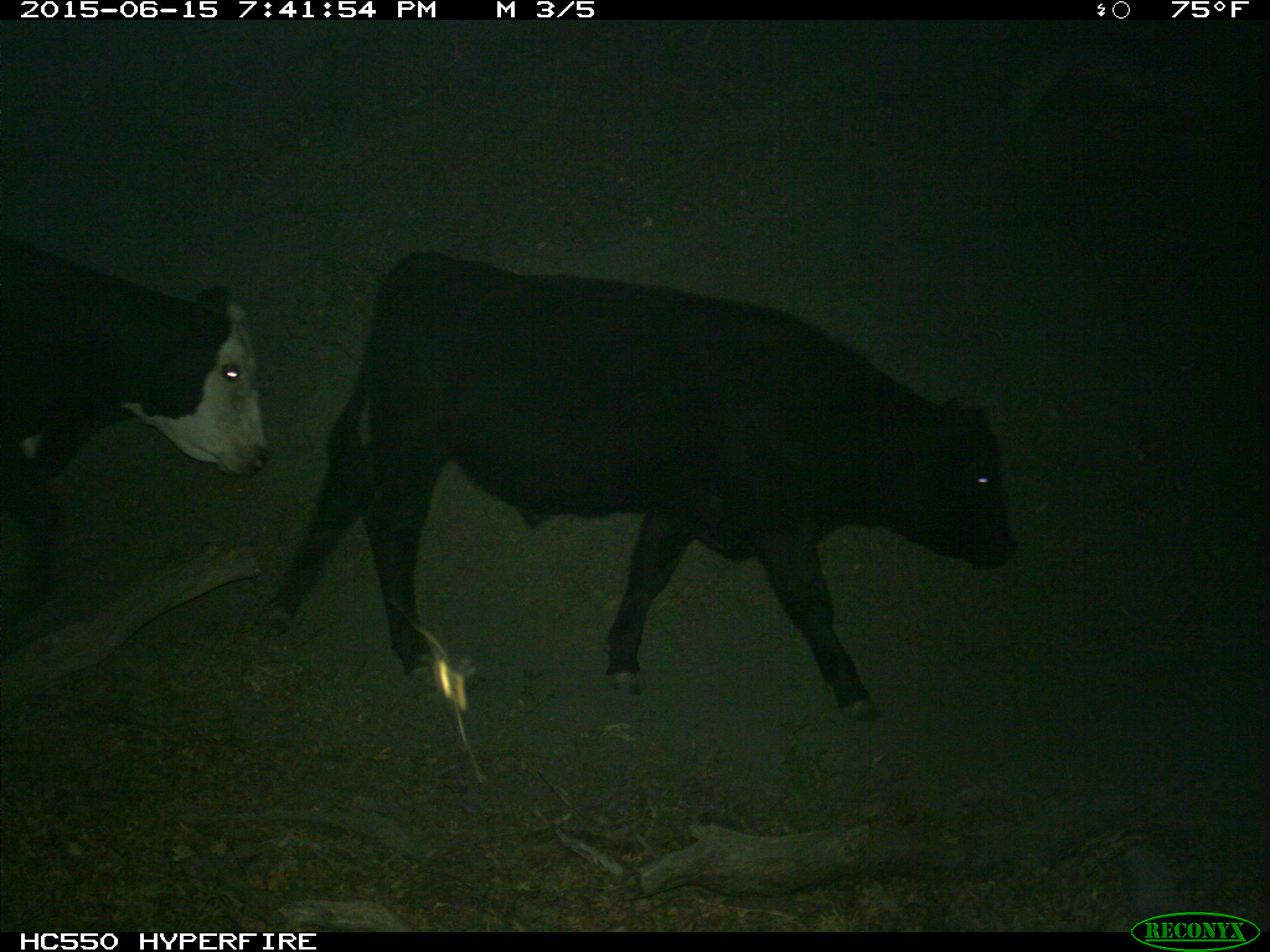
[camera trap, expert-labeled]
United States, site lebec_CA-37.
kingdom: Animalia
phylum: Chordata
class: Mammalia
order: Artiodactyla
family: Bovidae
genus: Bos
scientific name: Bos taurus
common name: domestic cow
Bos taurus (domestic cow).